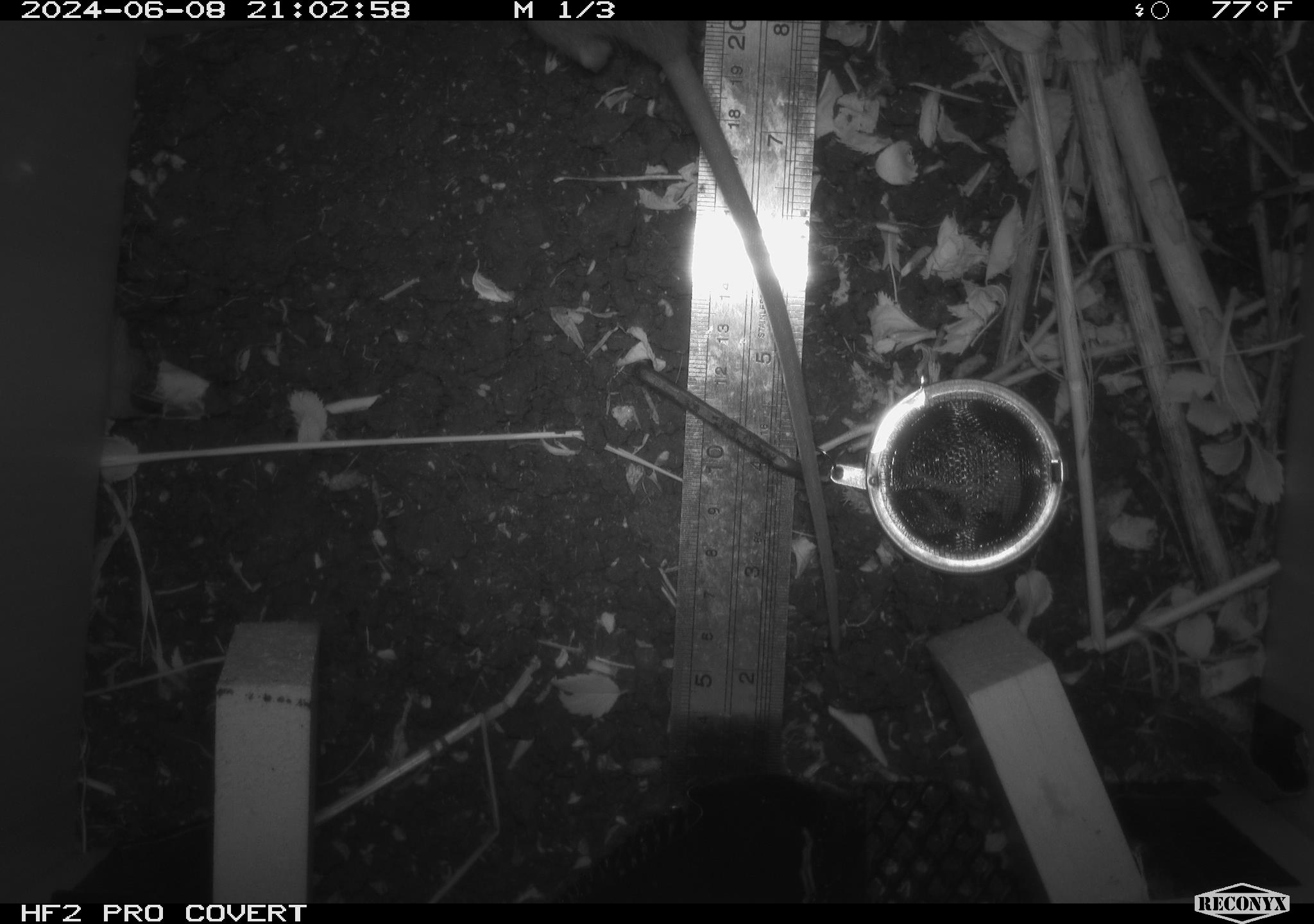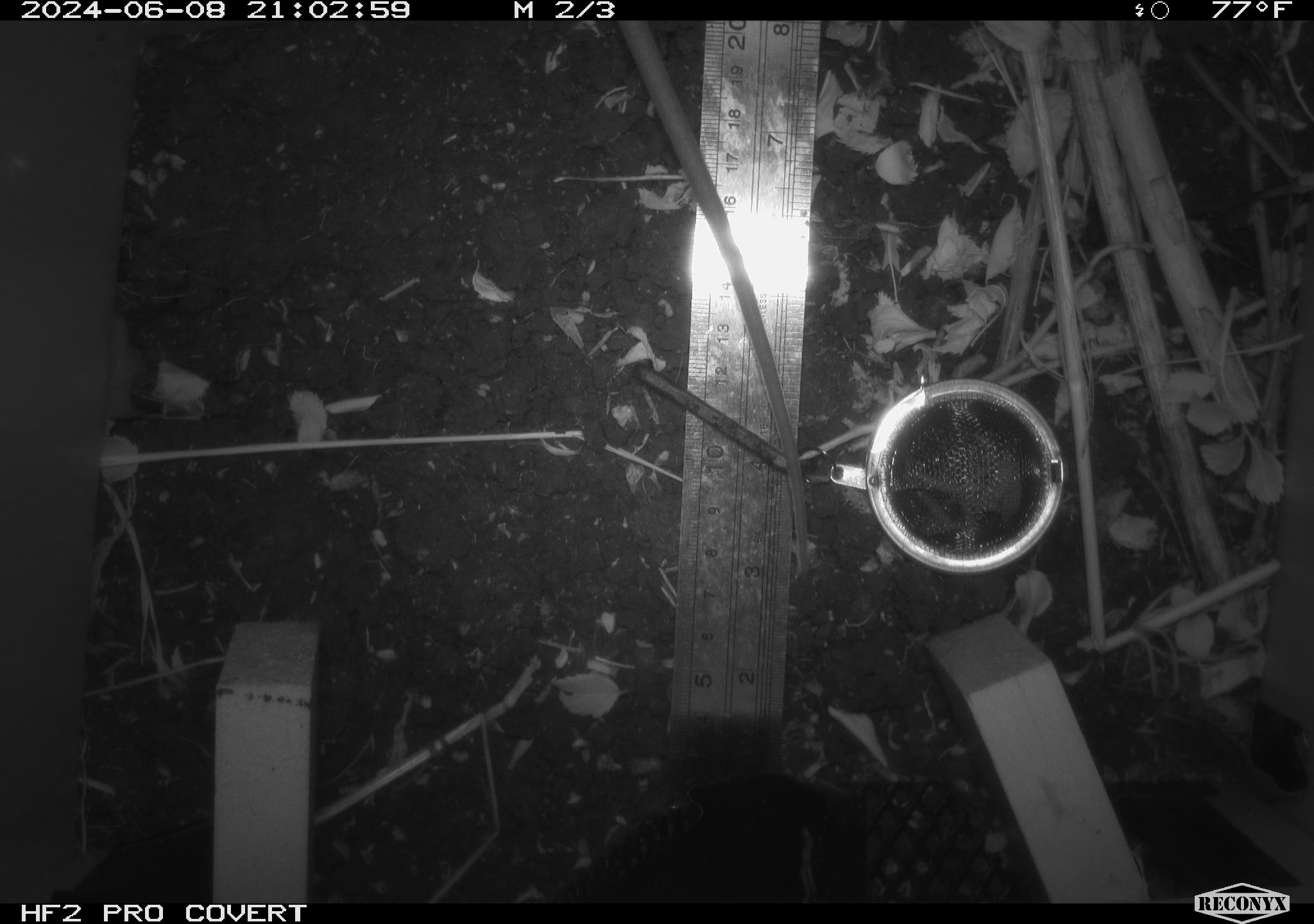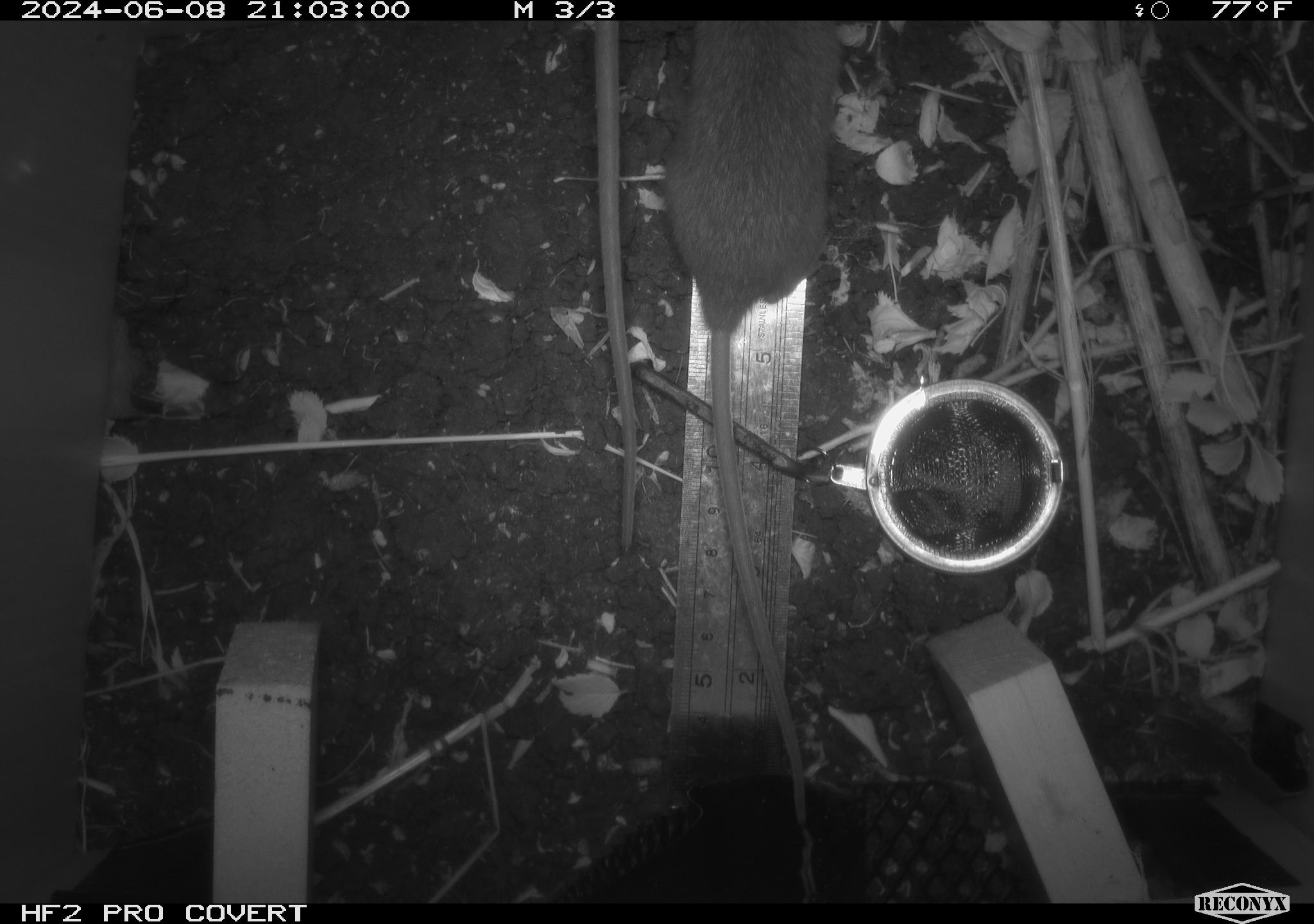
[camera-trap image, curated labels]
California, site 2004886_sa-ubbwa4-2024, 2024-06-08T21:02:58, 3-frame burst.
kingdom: Animalia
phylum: Chordata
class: Mammalia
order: Rodentia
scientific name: Rodentia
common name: woodrat or rat or mouse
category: woodrat or rat or mouse species